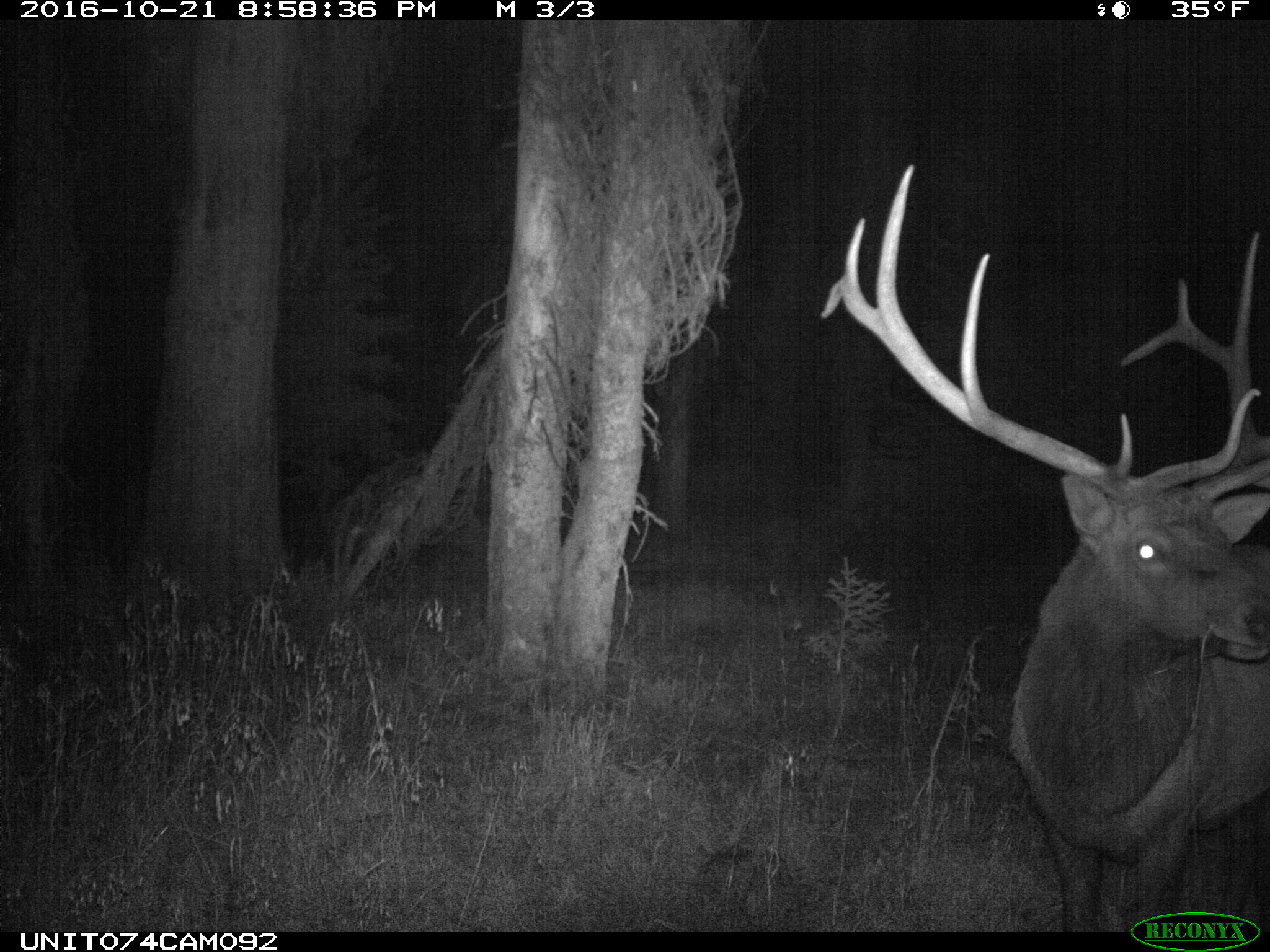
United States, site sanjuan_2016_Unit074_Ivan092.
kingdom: Animalia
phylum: Chordata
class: Mammalia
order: Artiodactyla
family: Cervidae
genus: Cervus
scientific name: Cervus elaphus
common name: red deer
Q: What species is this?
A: Cervus elaphus (red deer).